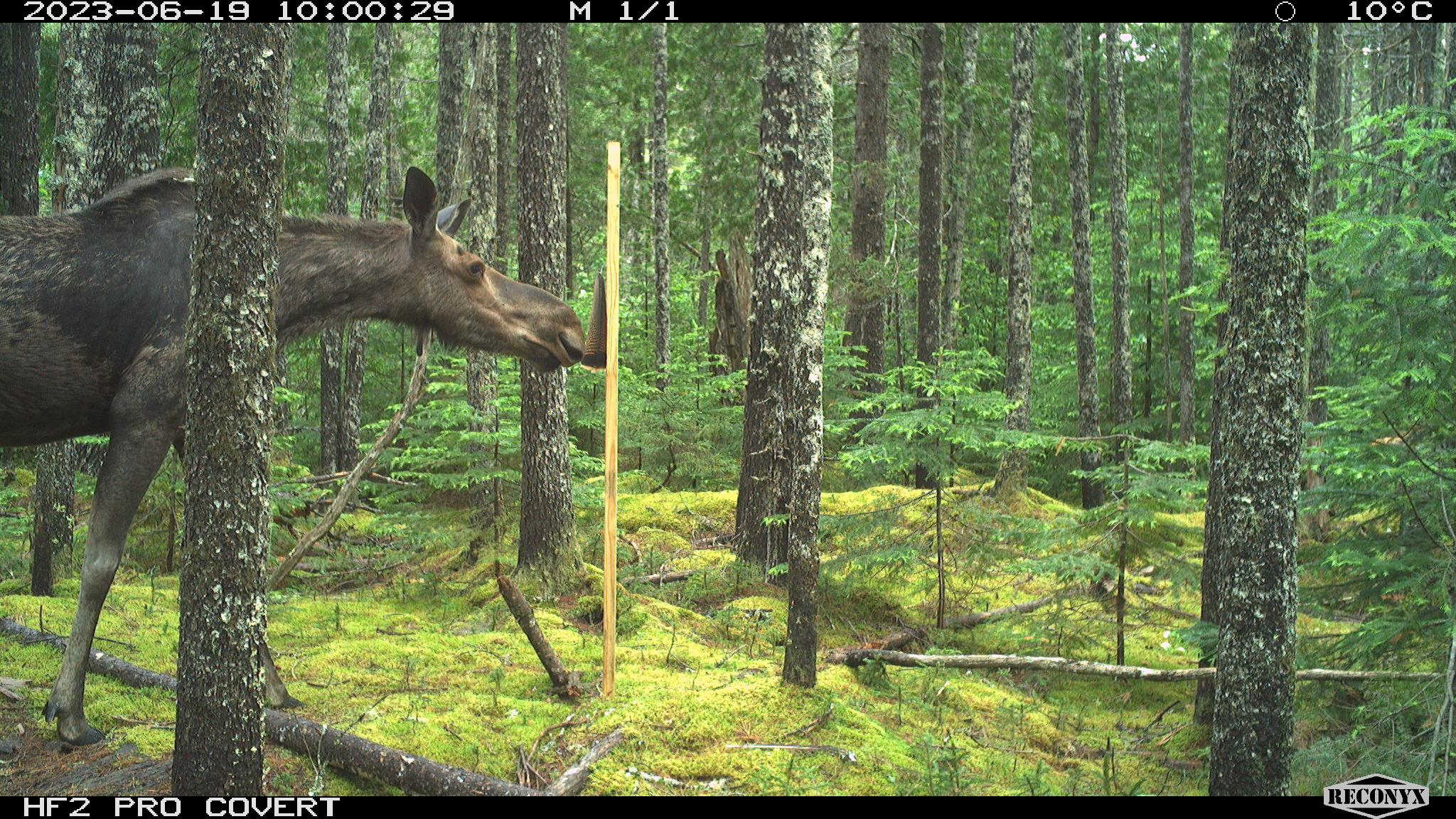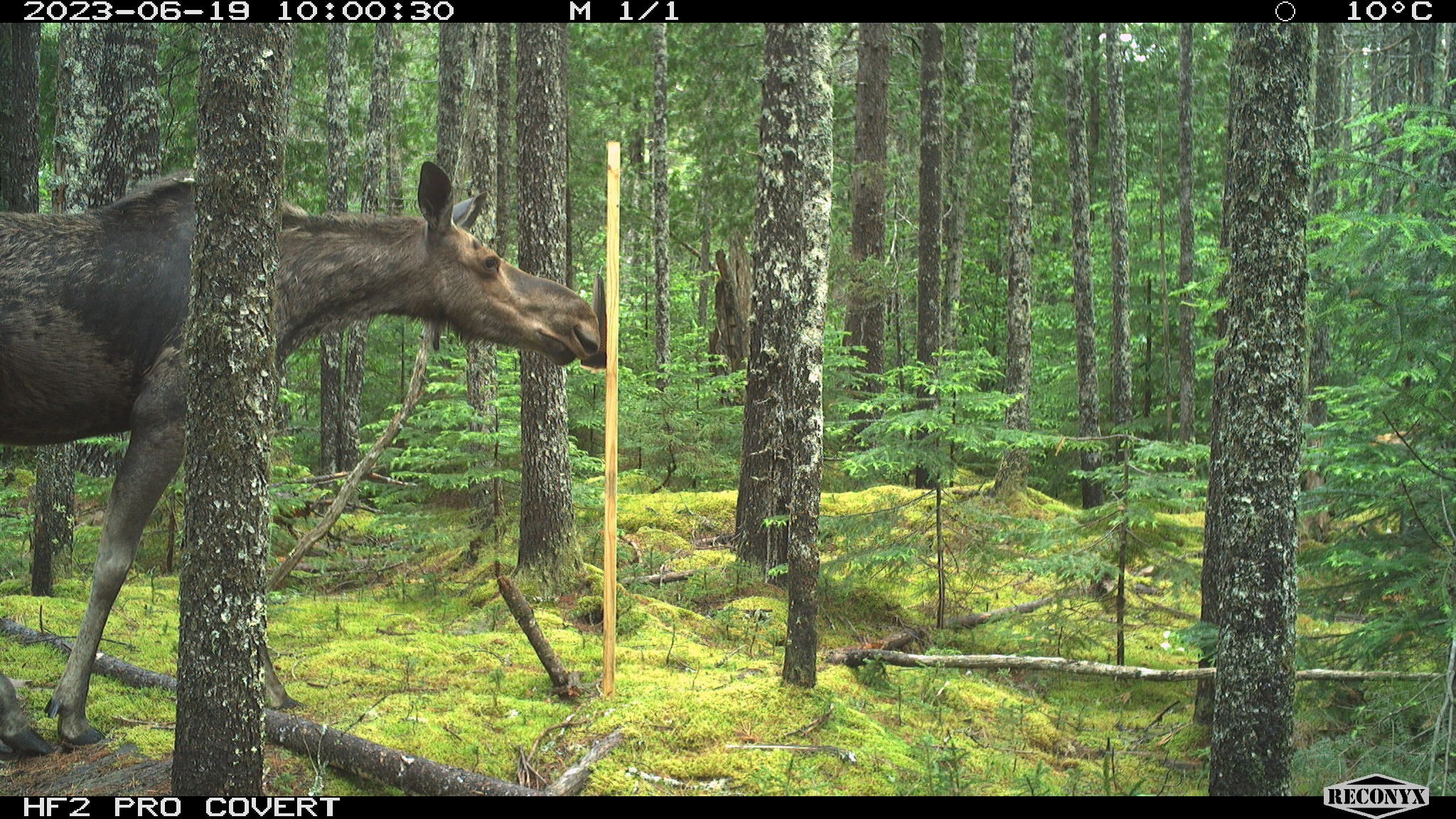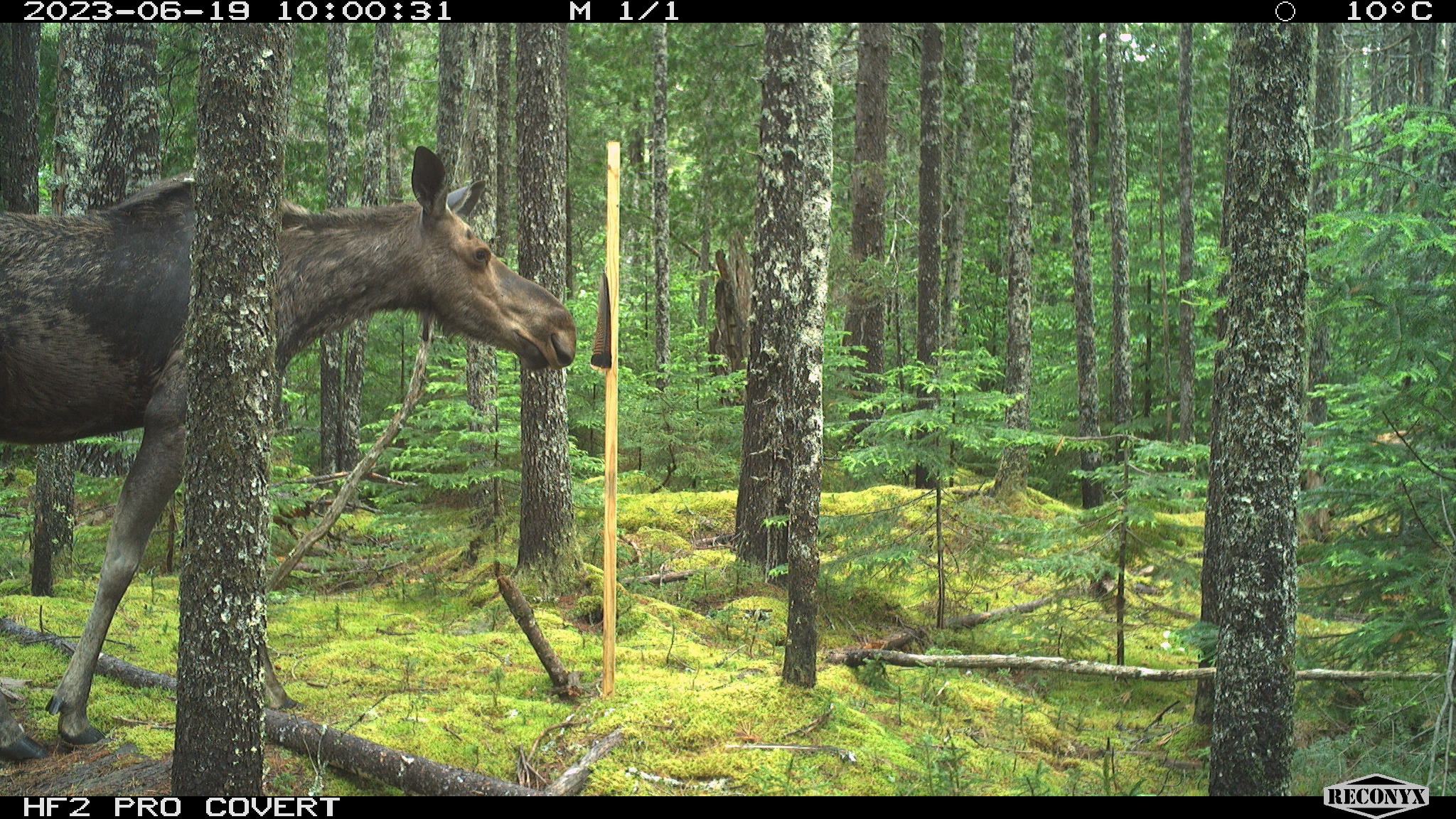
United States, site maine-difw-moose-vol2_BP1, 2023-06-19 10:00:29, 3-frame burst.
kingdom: Animalia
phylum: Chordata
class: Mammalia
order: Artiodactyla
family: Cervidae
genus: Alces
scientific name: Alces alces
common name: moose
Moose (Alces alces).